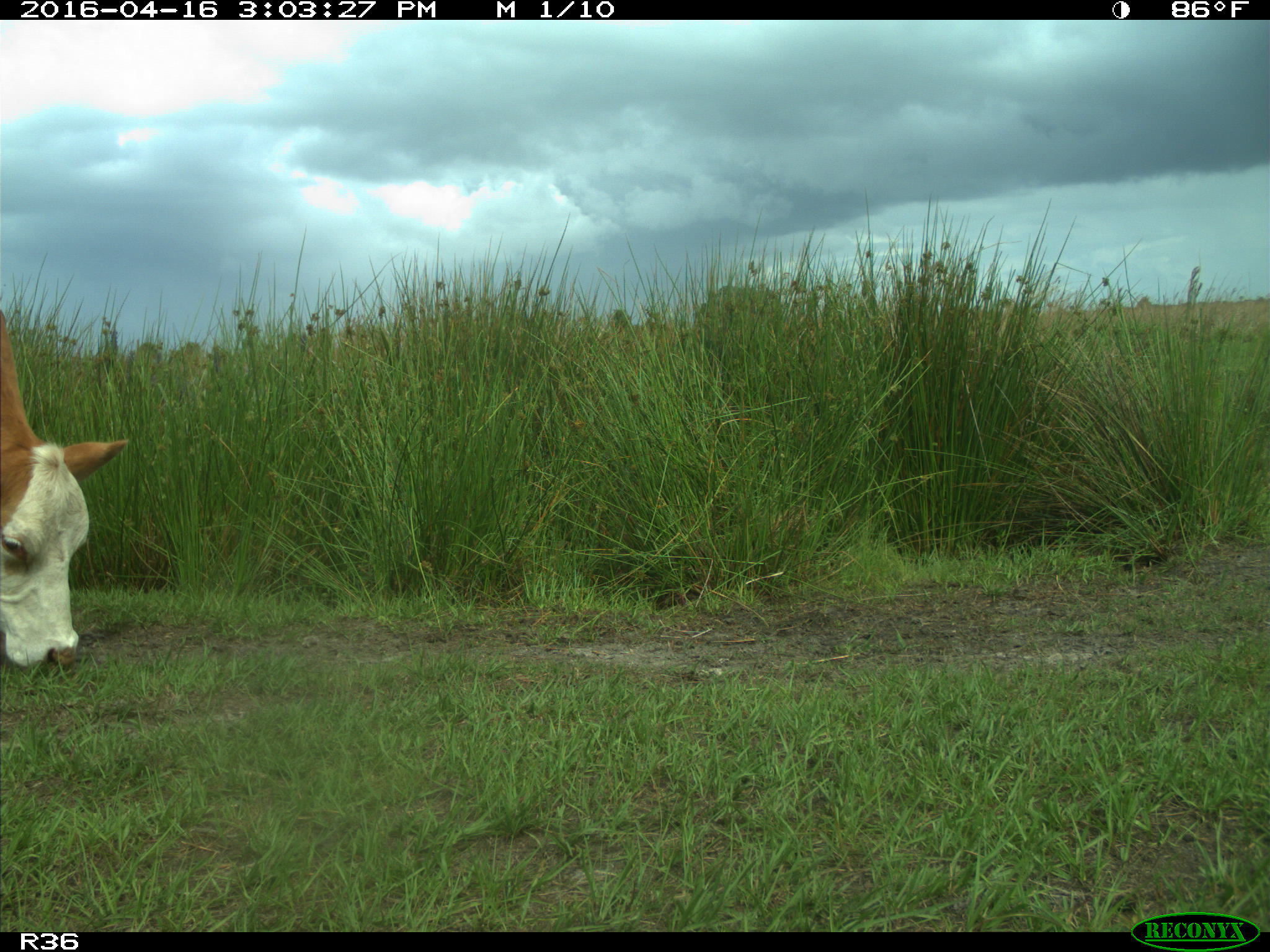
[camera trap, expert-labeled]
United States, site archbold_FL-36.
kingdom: Animalia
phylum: Chordata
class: Mammalia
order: Artiodactyla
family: Bovidae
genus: Bos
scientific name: Bos taurus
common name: domestic cow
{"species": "Bos taurus (domestic cow)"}